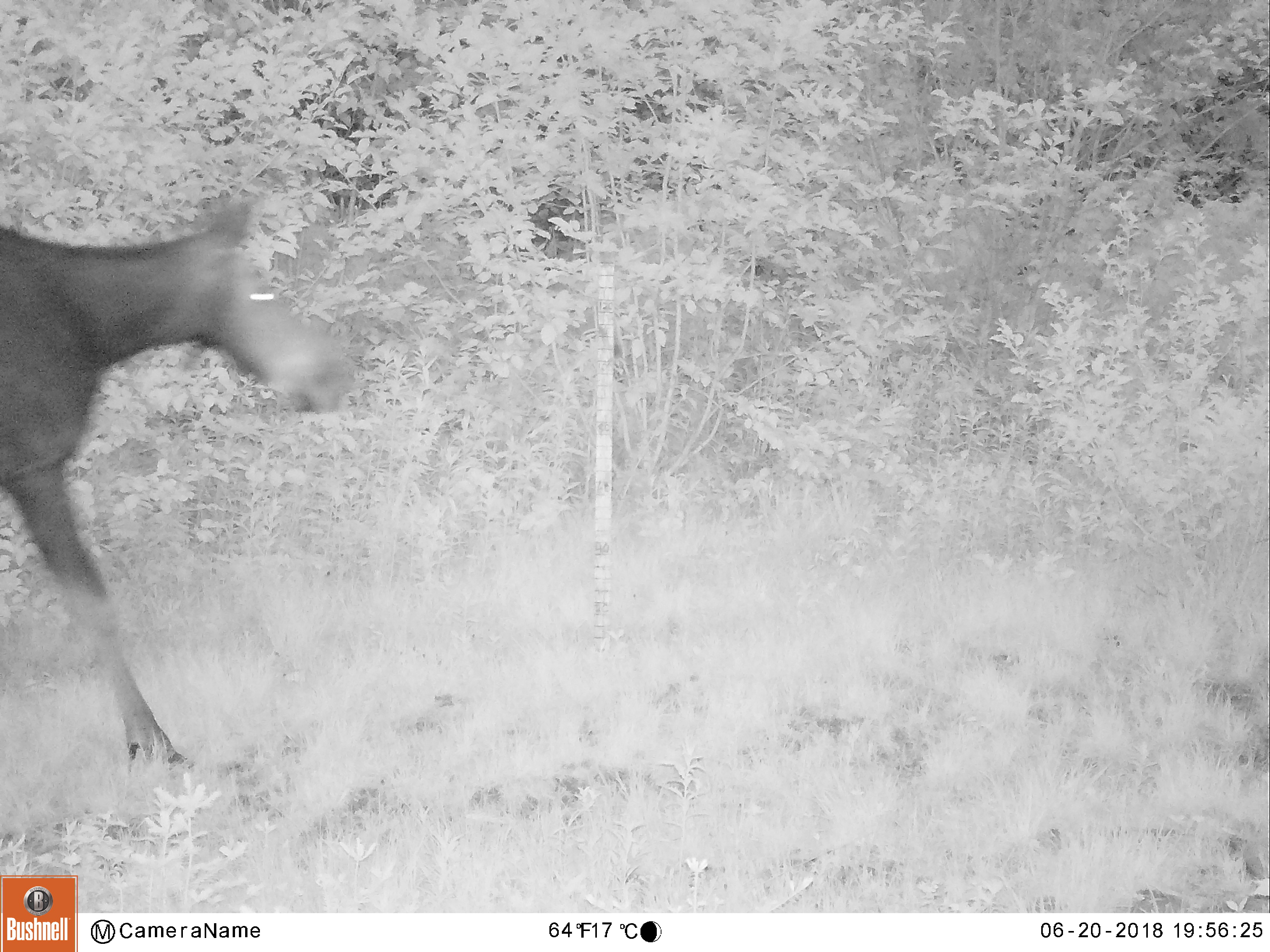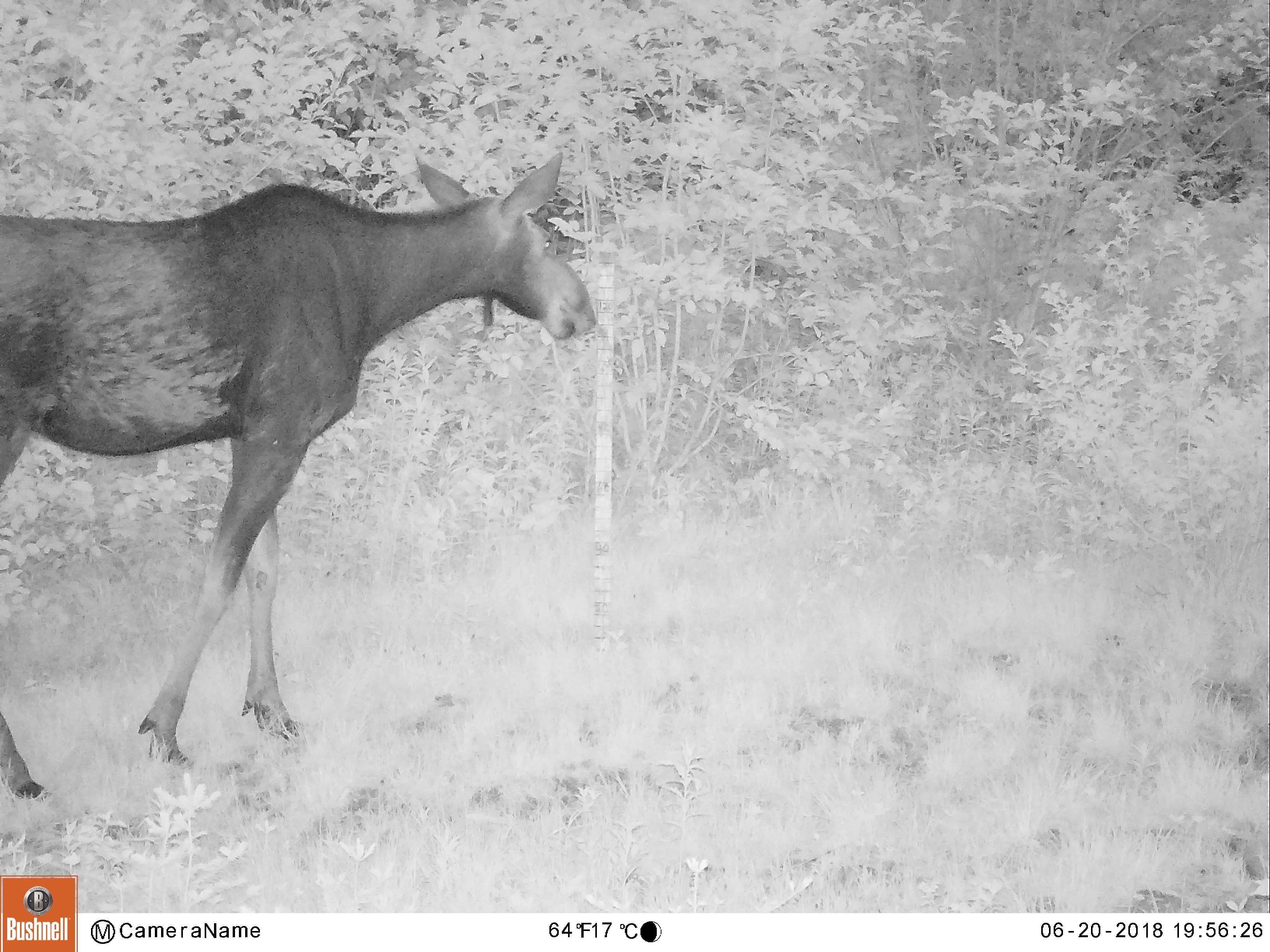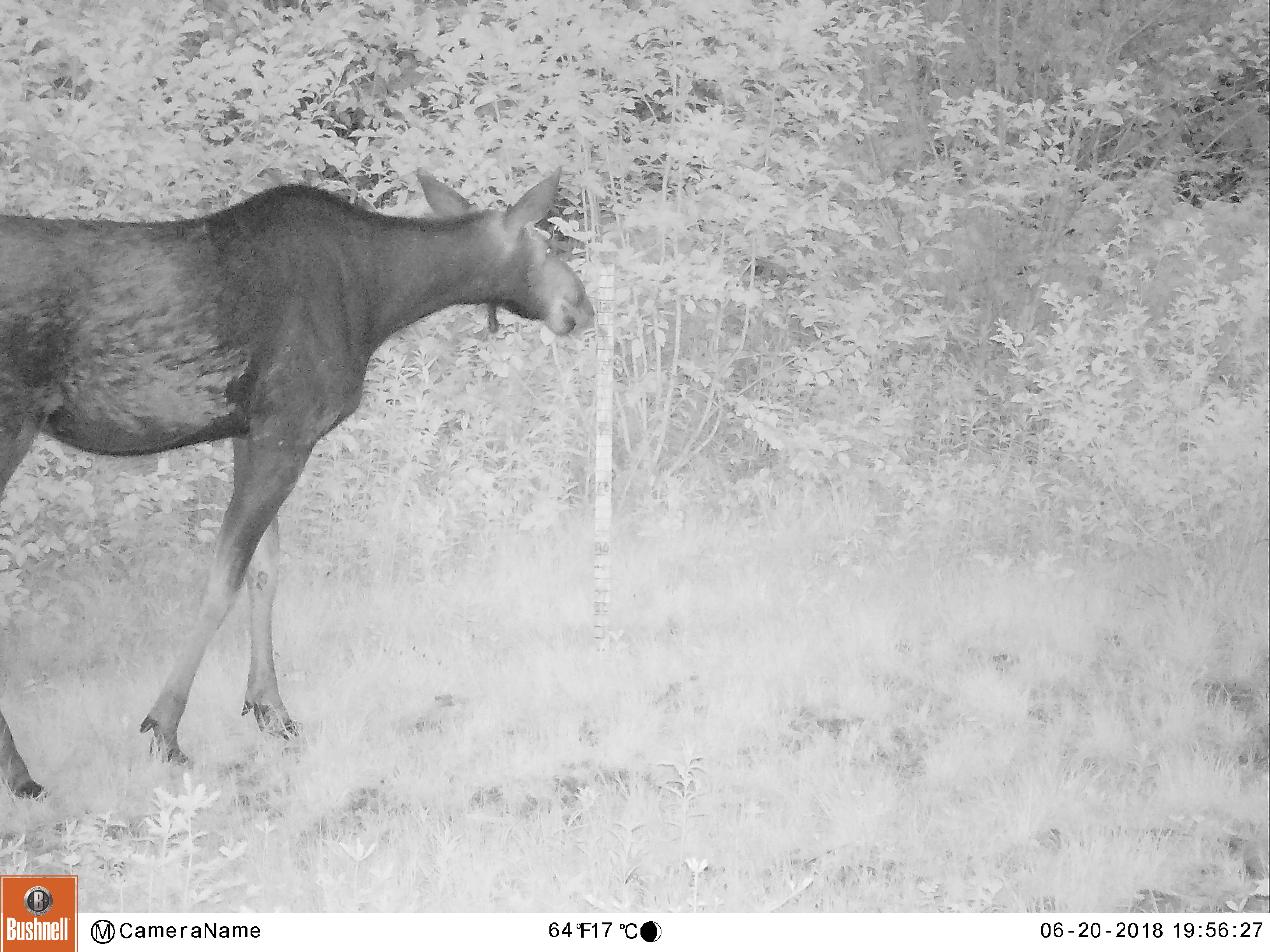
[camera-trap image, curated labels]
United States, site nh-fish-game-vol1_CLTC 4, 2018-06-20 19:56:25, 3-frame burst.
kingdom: Animalia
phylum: Chordata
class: Mammalia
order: Artiodactyla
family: Cervidae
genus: Alces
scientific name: Alces alces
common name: moose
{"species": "moose (Alces alces)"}